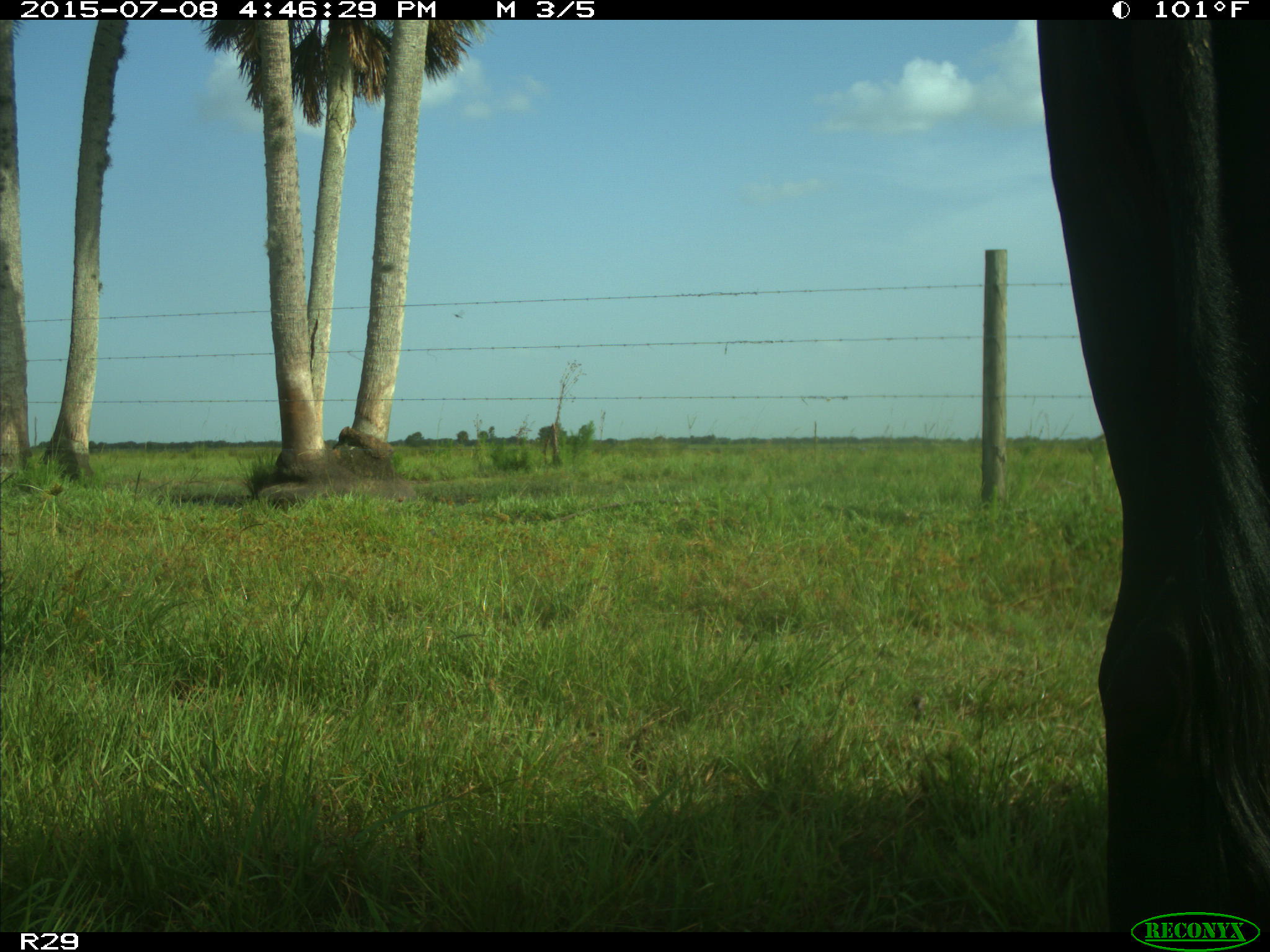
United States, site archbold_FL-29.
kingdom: Animalia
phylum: Chordata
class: Mammalia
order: Artiodactyla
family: Bovidae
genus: Bos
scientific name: Bos taurus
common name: domestic cow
Bos taurus (domestic cow).